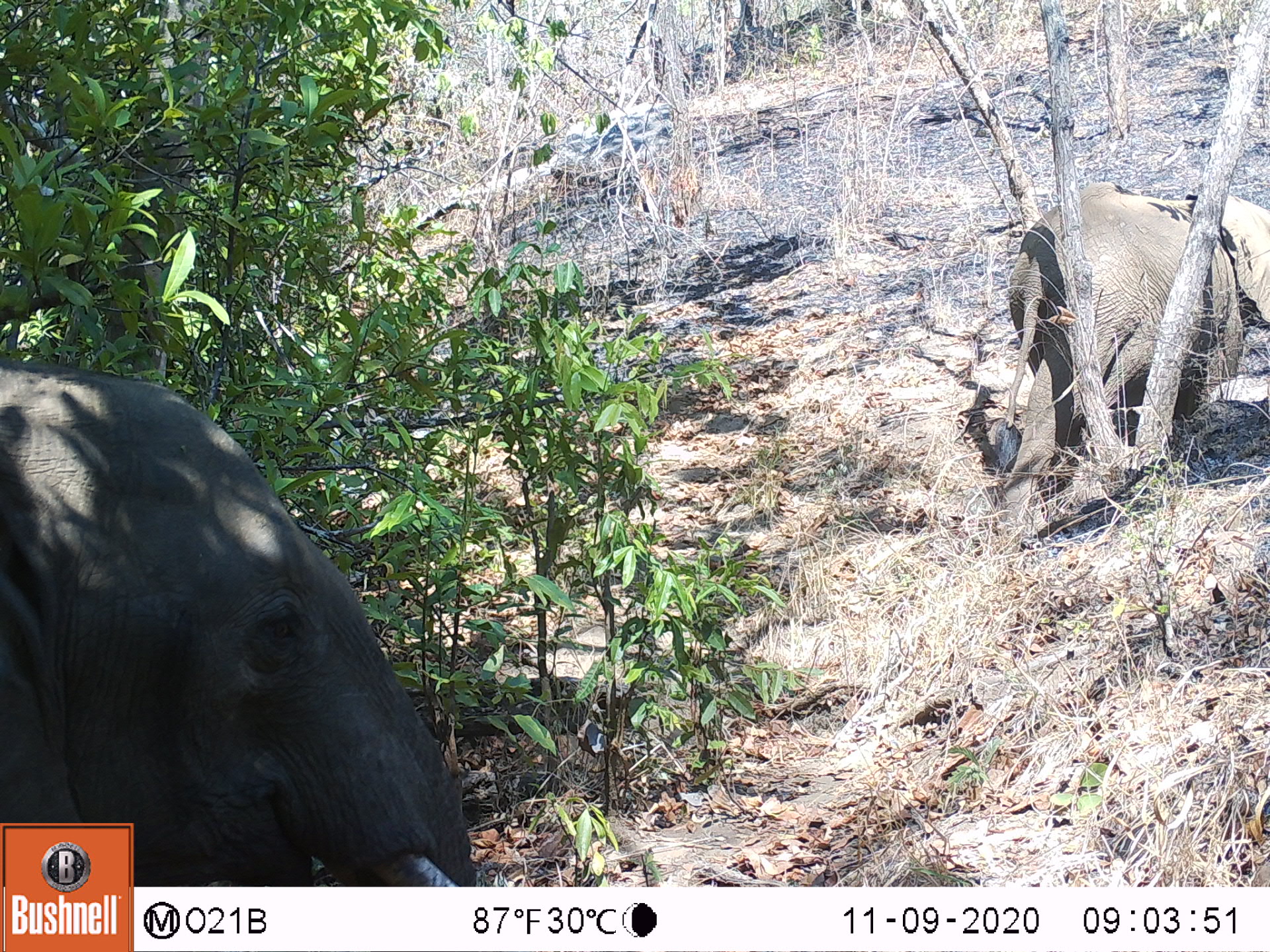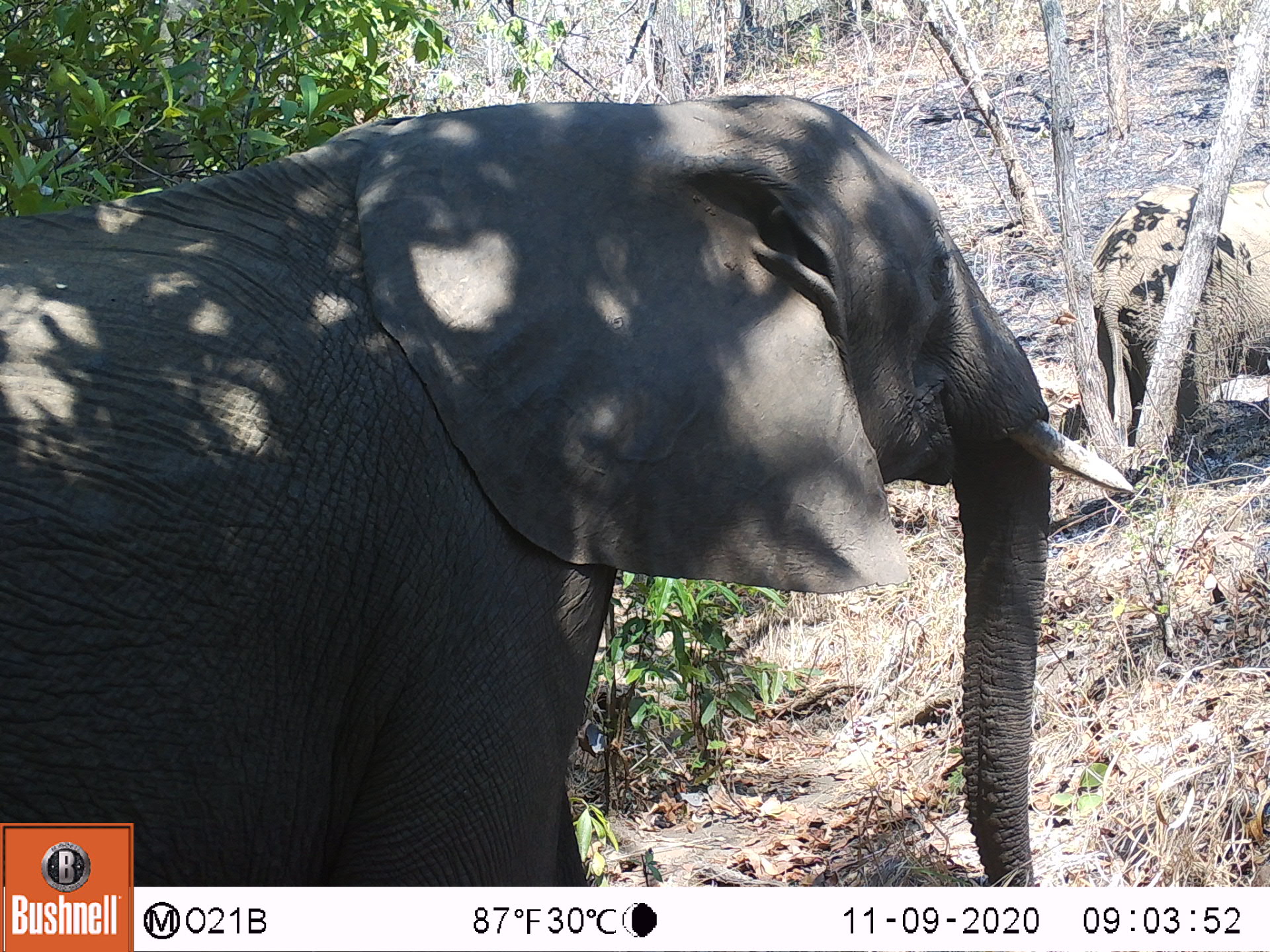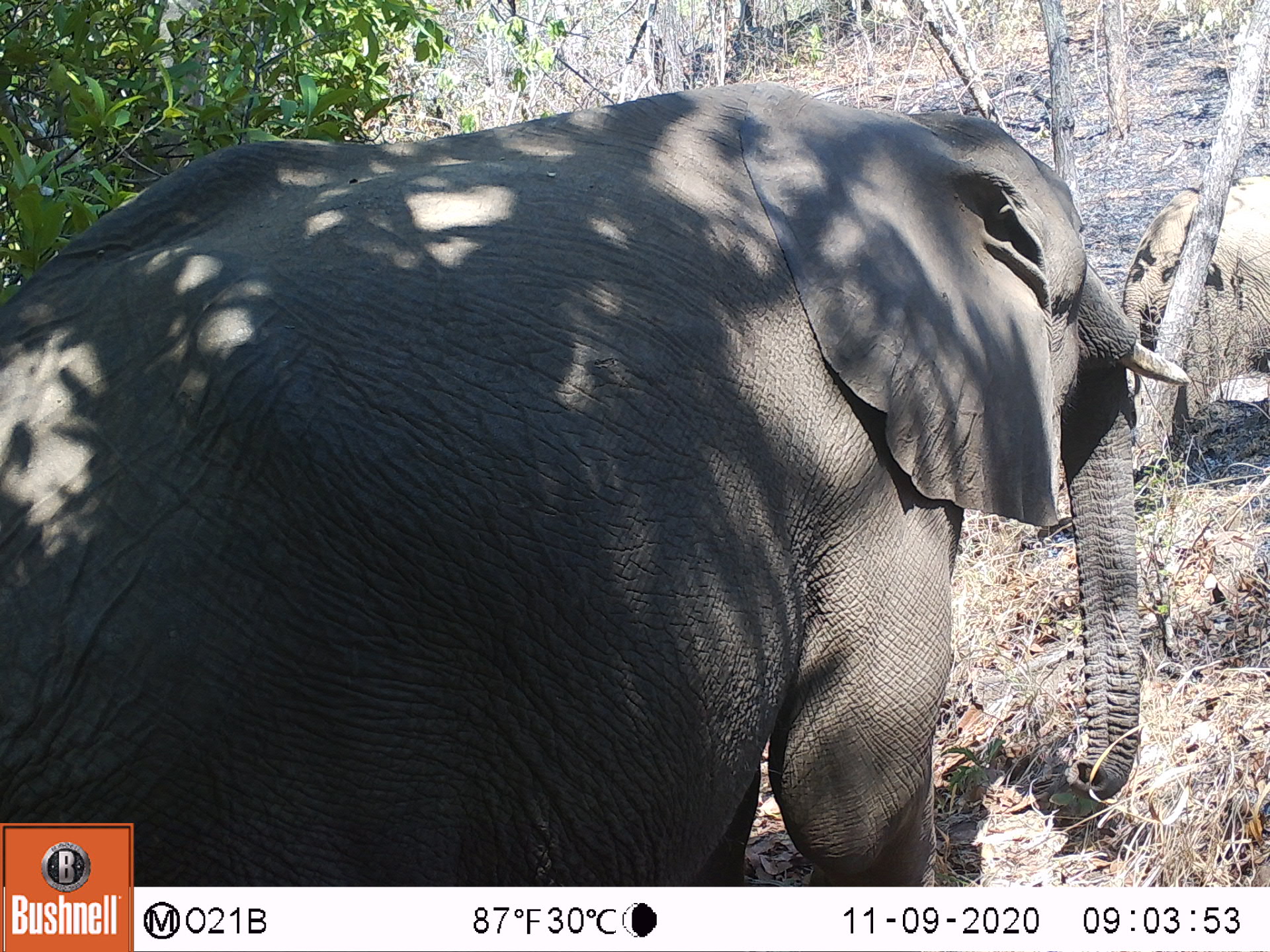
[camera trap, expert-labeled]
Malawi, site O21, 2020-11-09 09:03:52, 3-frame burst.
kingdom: Animalia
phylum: Chordata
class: Mammalia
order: Proboscidea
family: Elephantidae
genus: Loxodonta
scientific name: Loxodonta africana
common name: african savanna elephant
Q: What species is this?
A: African savanna elephant (Loxodonta africana).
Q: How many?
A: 2.